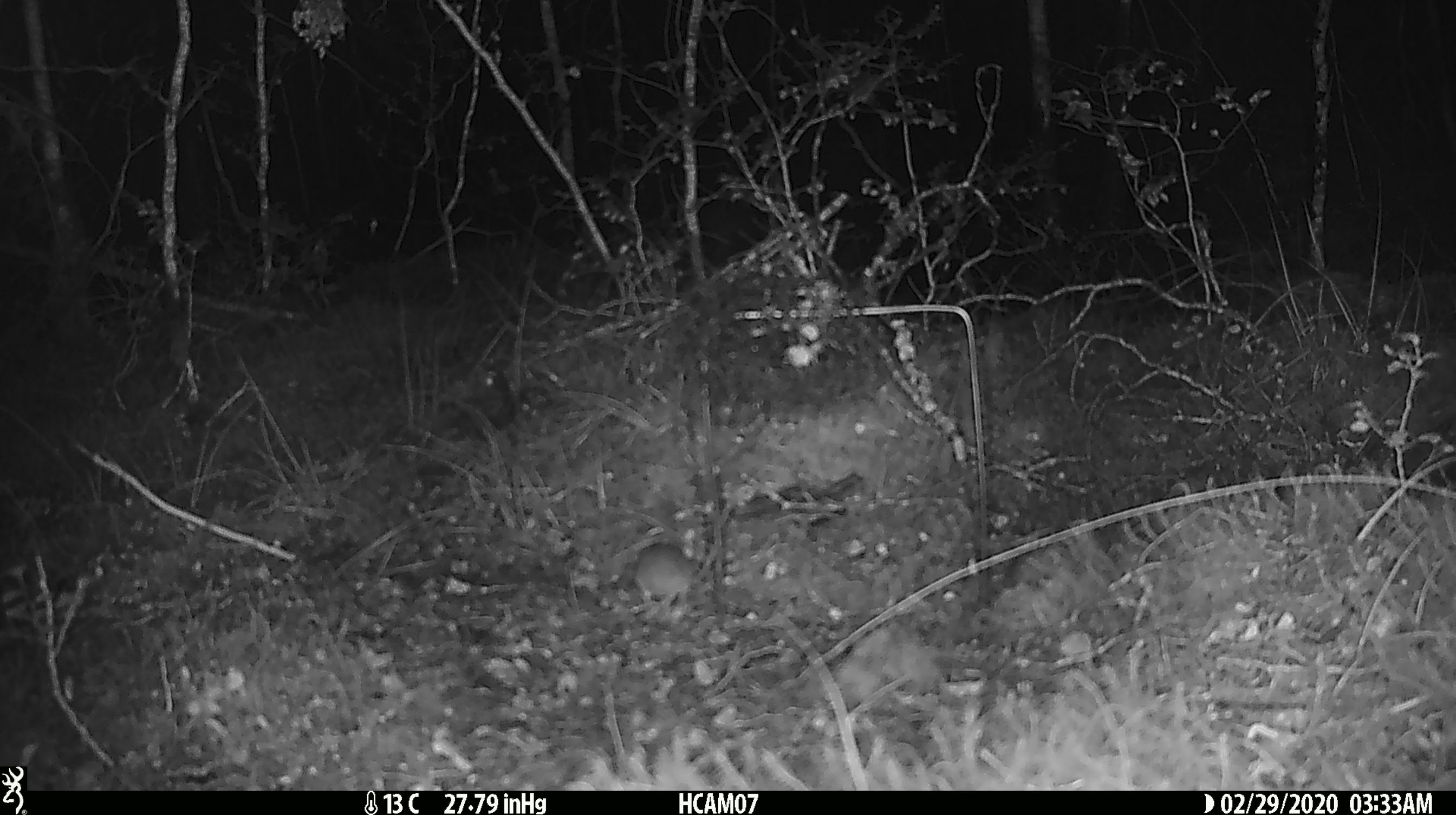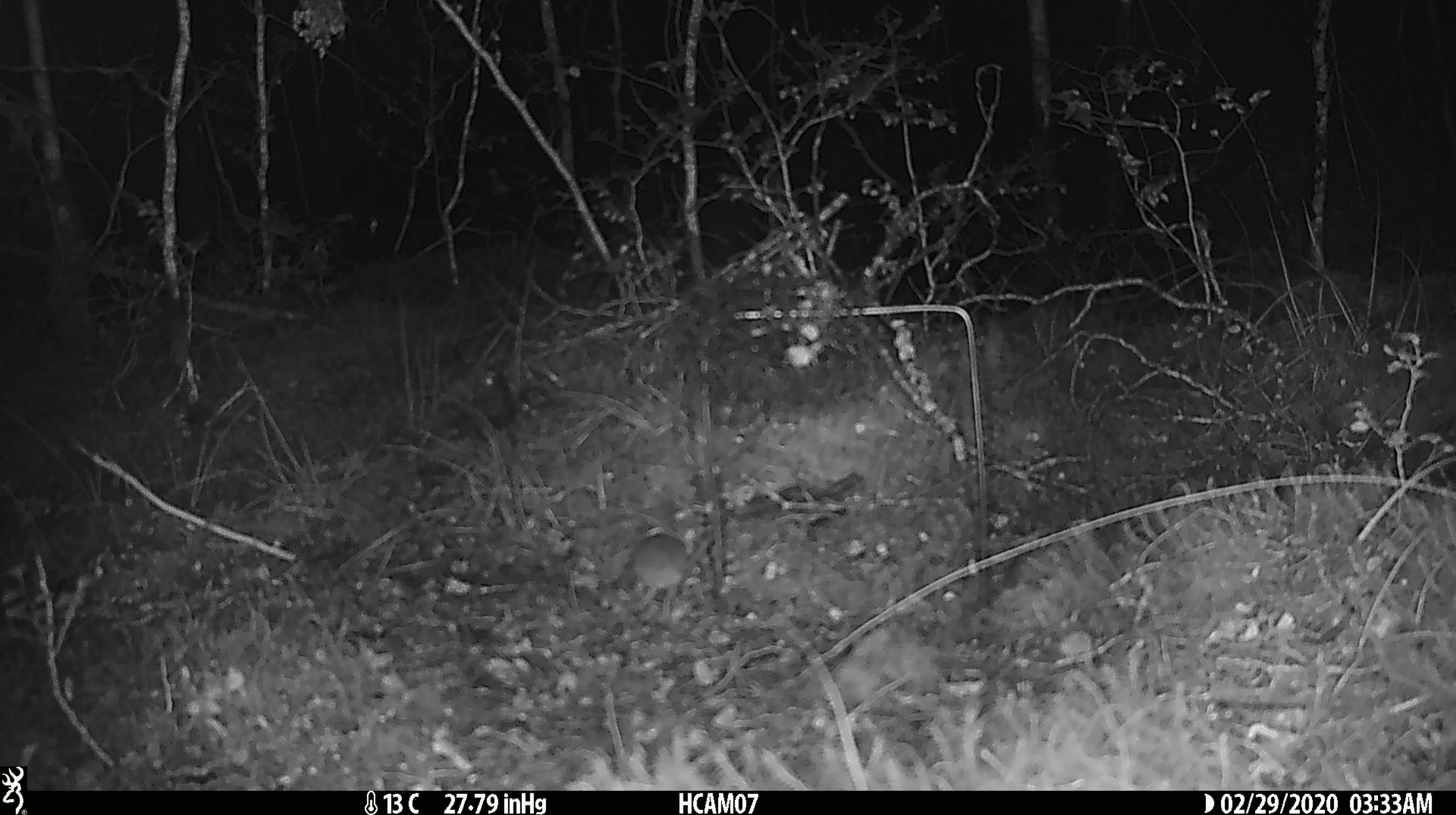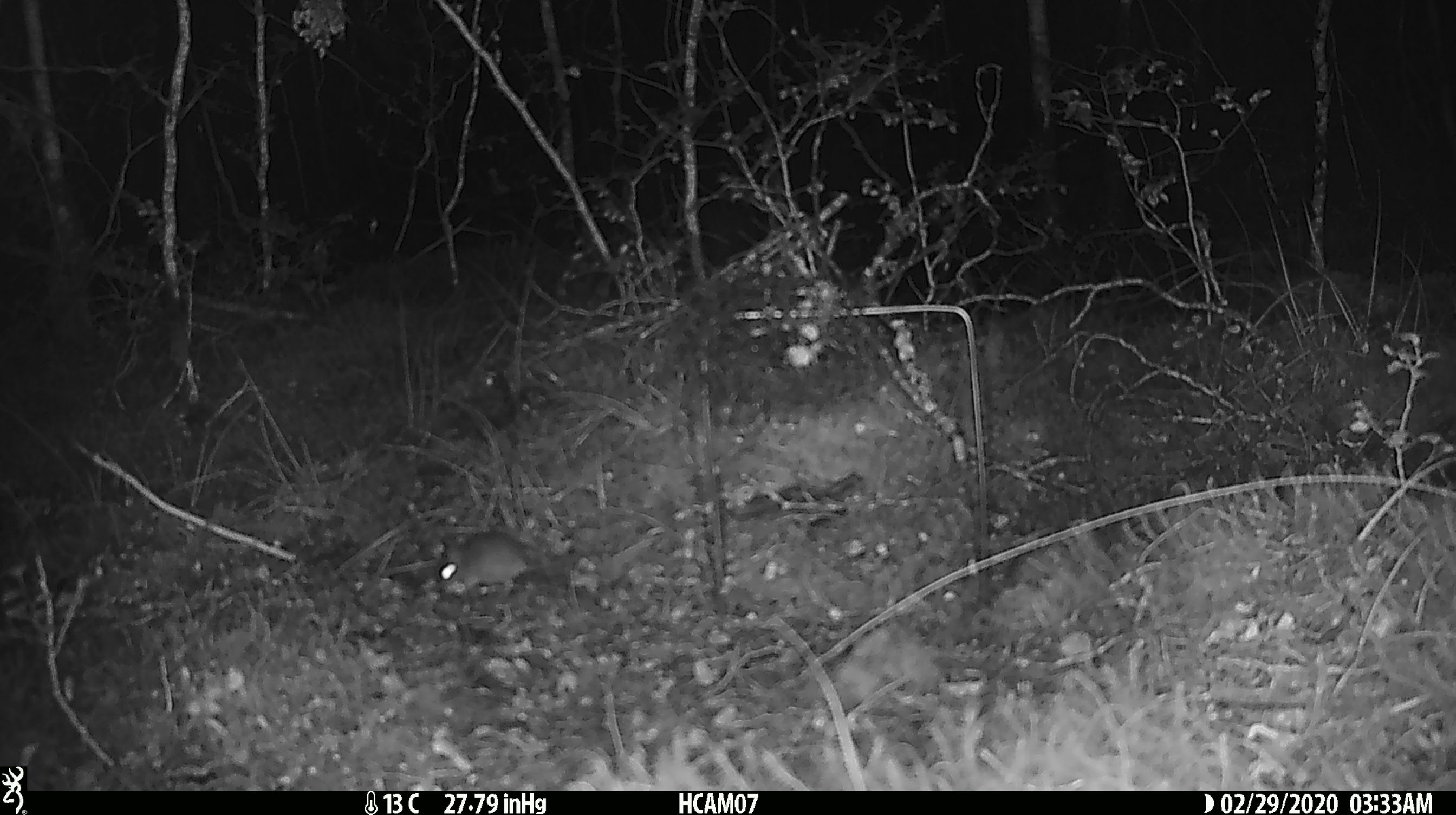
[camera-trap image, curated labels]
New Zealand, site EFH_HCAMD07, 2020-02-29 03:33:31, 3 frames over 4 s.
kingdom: Animalia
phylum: Chordata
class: Mammalia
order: Rodentia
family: Muridae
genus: Mus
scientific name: Mus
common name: mouse